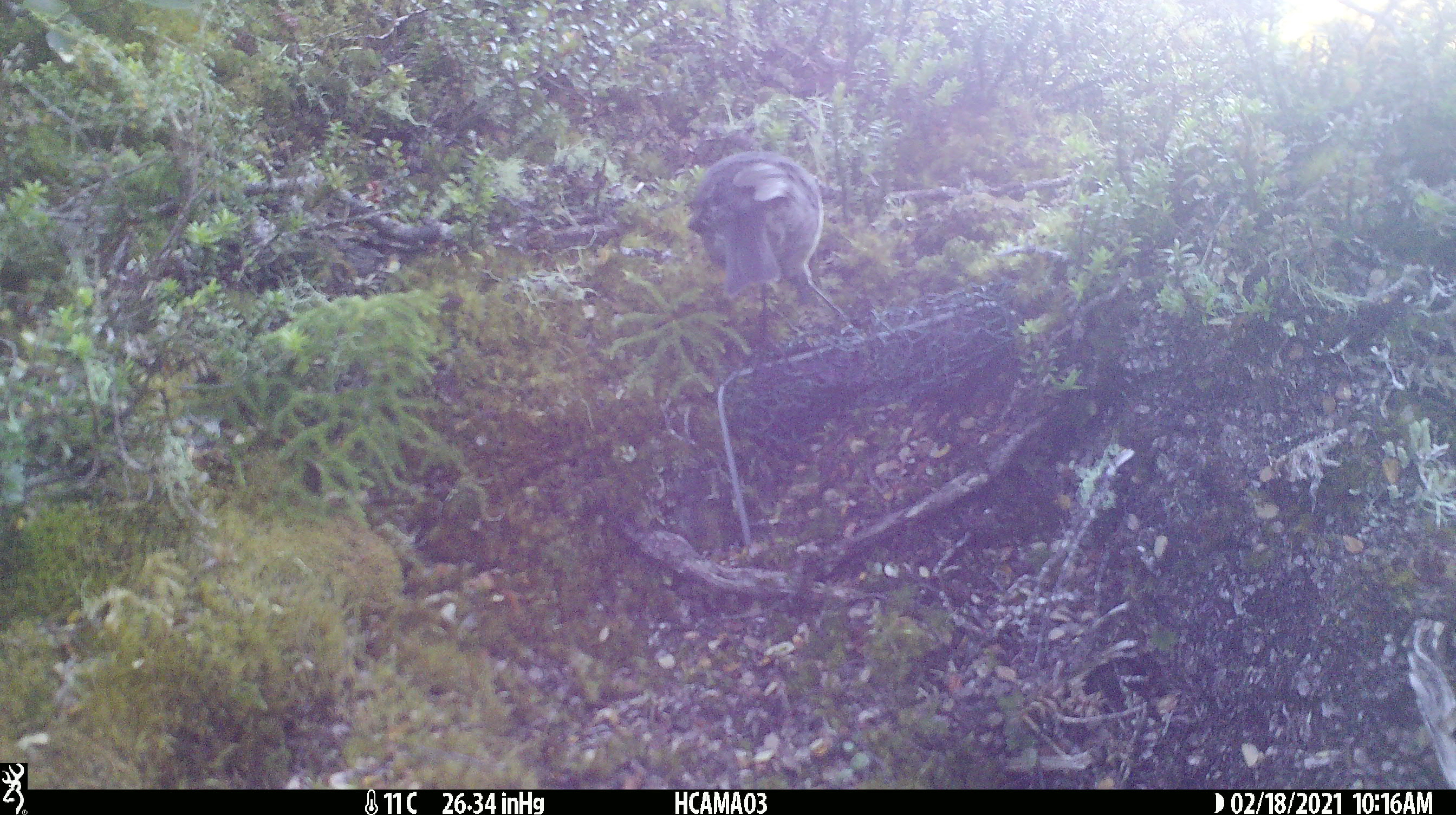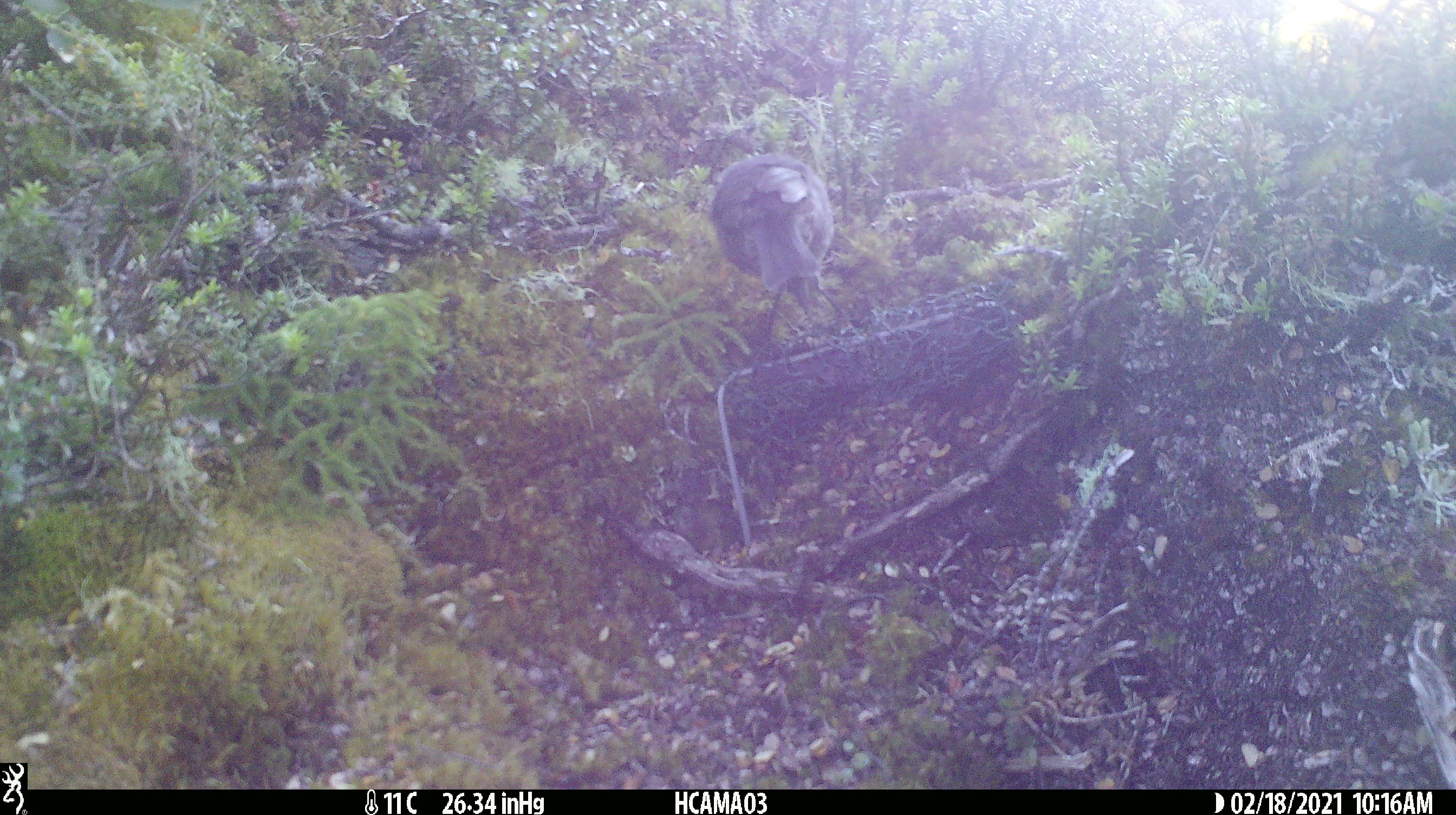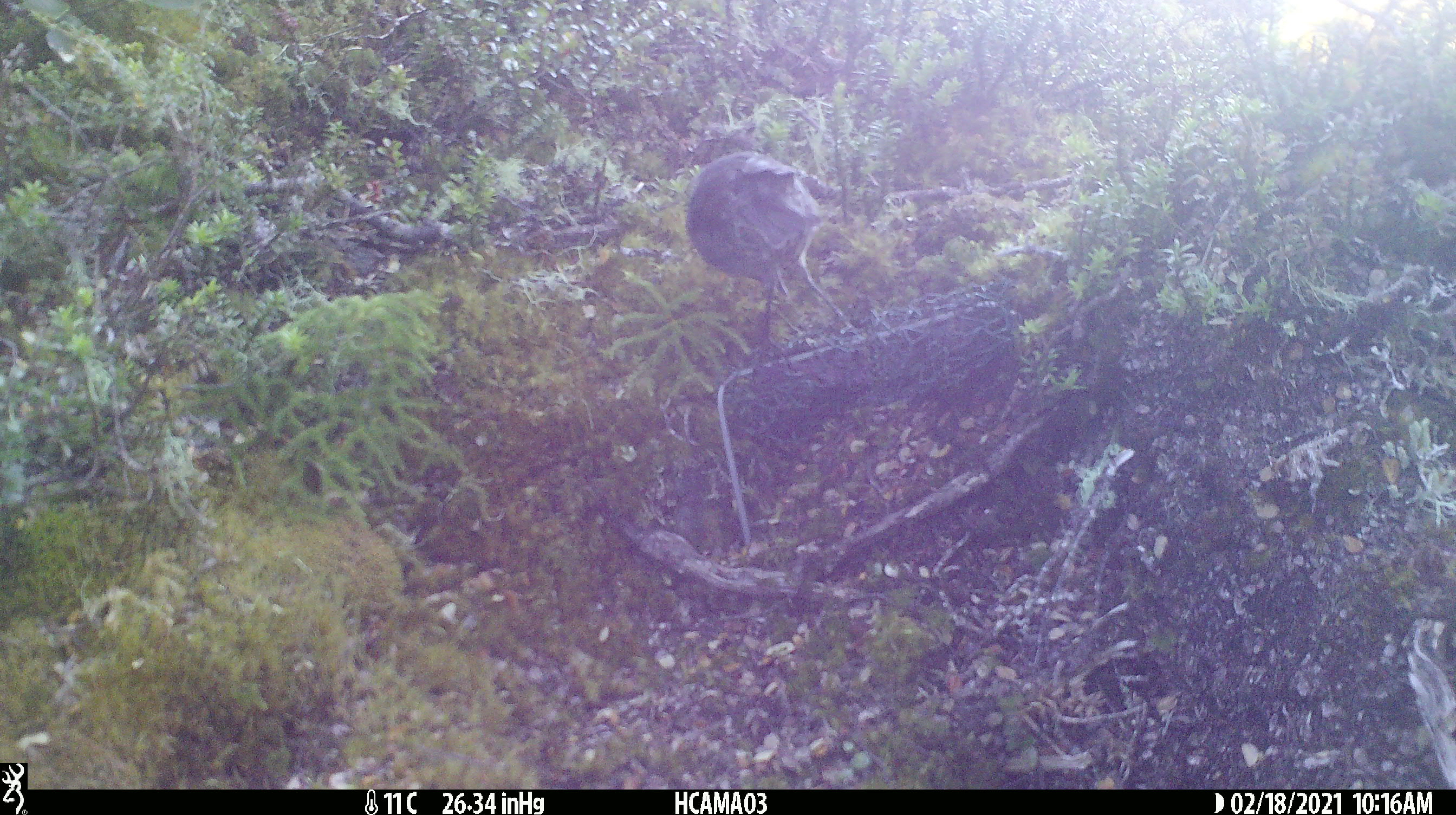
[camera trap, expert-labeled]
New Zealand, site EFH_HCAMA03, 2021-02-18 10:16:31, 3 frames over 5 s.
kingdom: Animalia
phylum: Chordata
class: Aves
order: Passeriformes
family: Petroicidae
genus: Petroica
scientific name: Petroica australis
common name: new zealand robin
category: robin